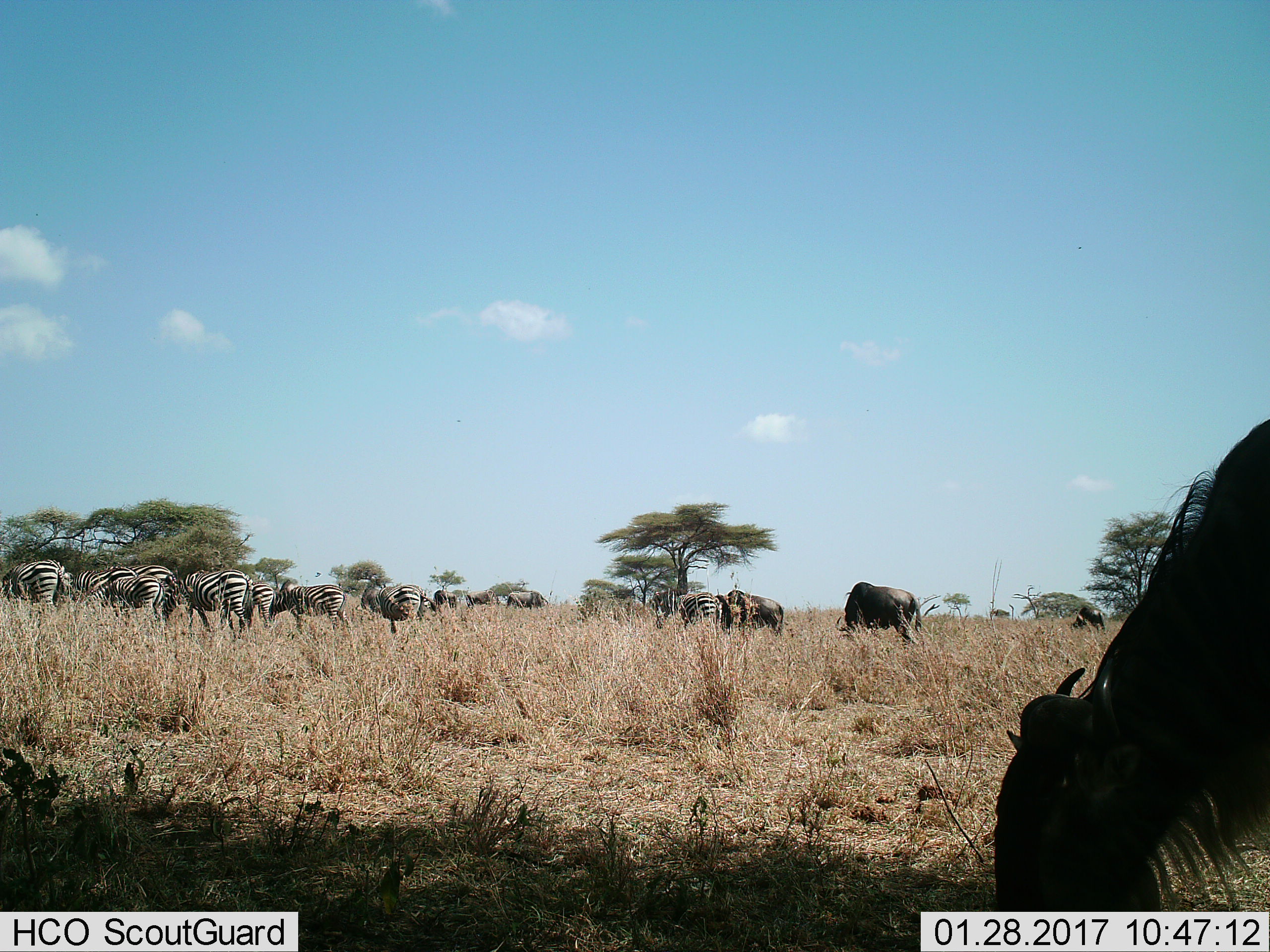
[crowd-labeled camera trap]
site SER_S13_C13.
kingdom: Animalia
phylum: Chordata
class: Mammalia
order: Artiodactyla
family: Bovidae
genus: Connochaetes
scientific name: Connochaetes taurinus taurinus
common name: blue wildebeest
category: wildebeestblue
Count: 6.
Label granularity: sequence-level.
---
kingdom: Animalia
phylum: Chordata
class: Mammalia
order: Perissodactyla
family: Equidae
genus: Equus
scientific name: Equus quagga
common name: plains zebra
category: zebraplains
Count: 10.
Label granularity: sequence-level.